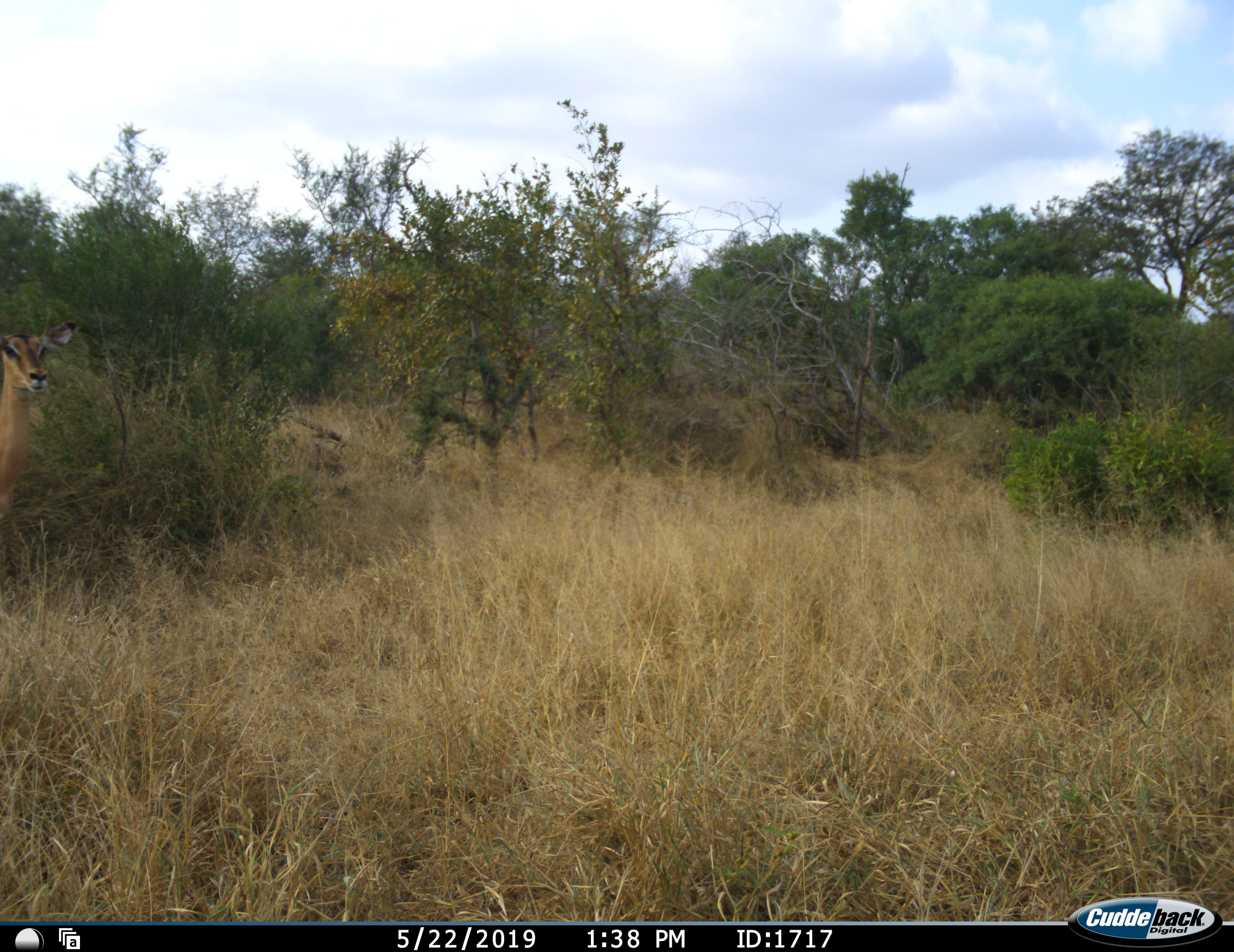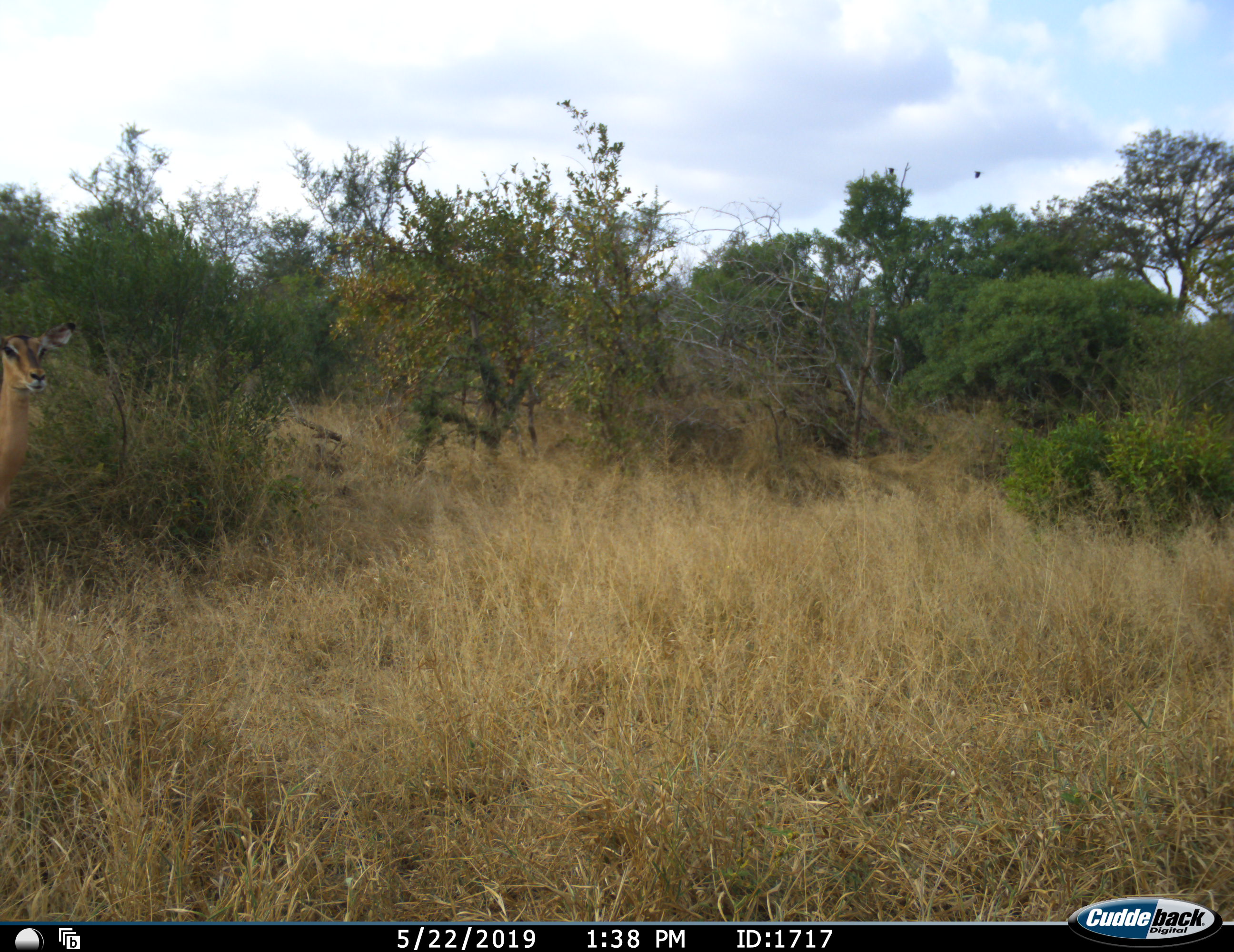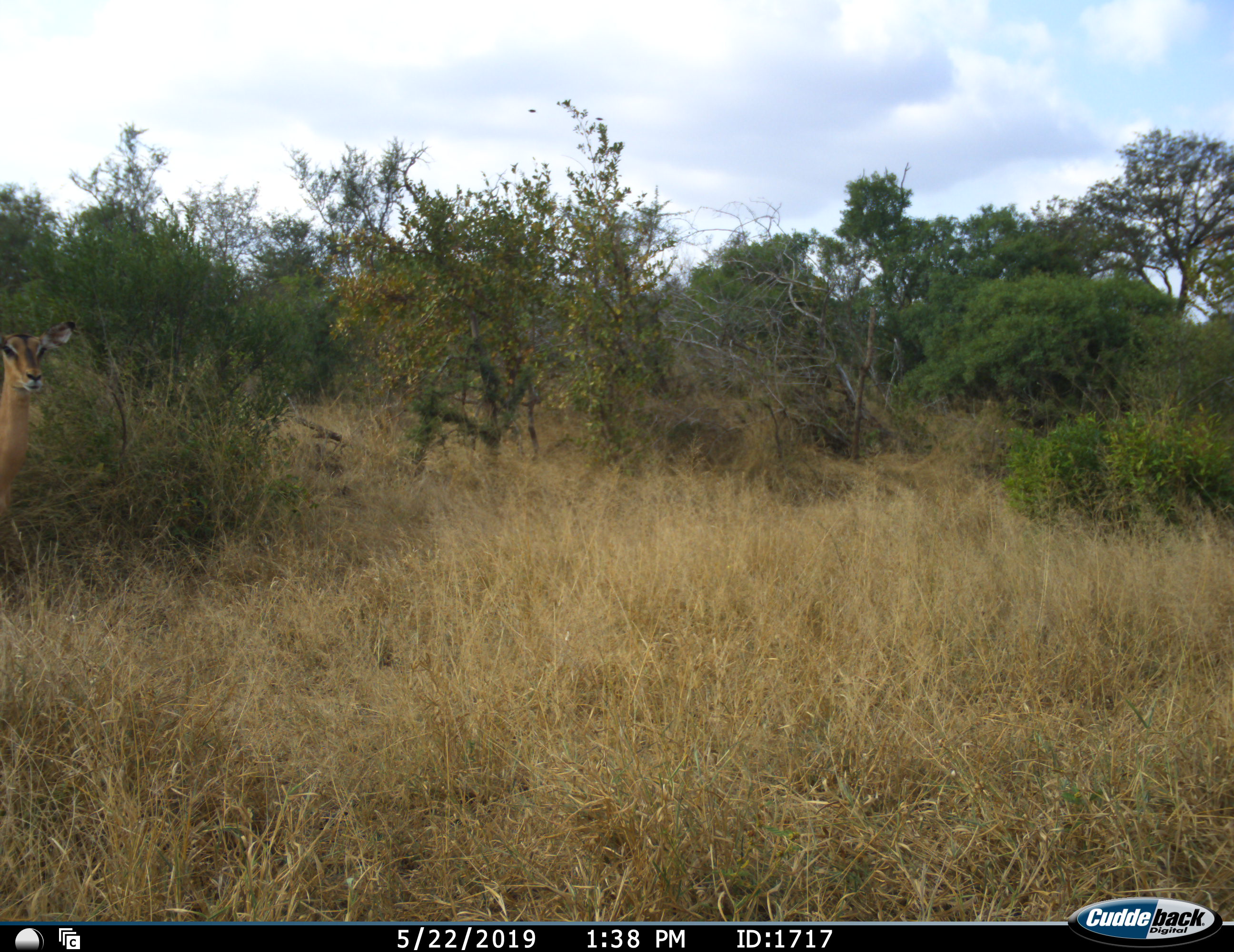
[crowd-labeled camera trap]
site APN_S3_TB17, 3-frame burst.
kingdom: Animalia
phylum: Chordata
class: Mammalia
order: Artiodactyla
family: Bovidae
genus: Aepyceros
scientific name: Aepyceros melampus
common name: impala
Impala (Aepyceros melampus), count 1. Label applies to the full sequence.